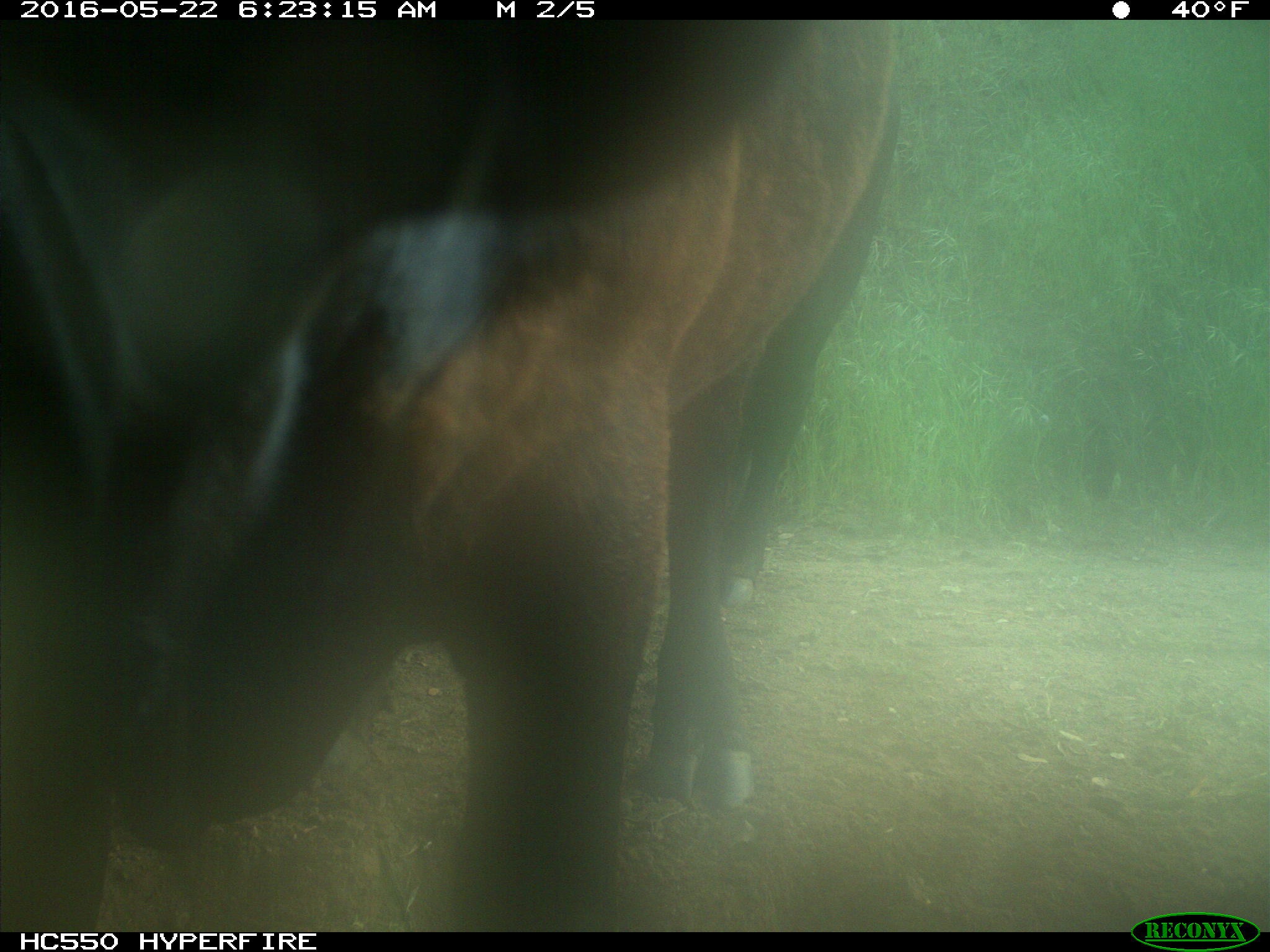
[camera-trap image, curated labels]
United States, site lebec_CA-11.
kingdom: Animalia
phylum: Chordata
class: Mammalia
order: Artiodactyla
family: Bovidae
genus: Bos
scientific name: Bos taurus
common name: domestic cow